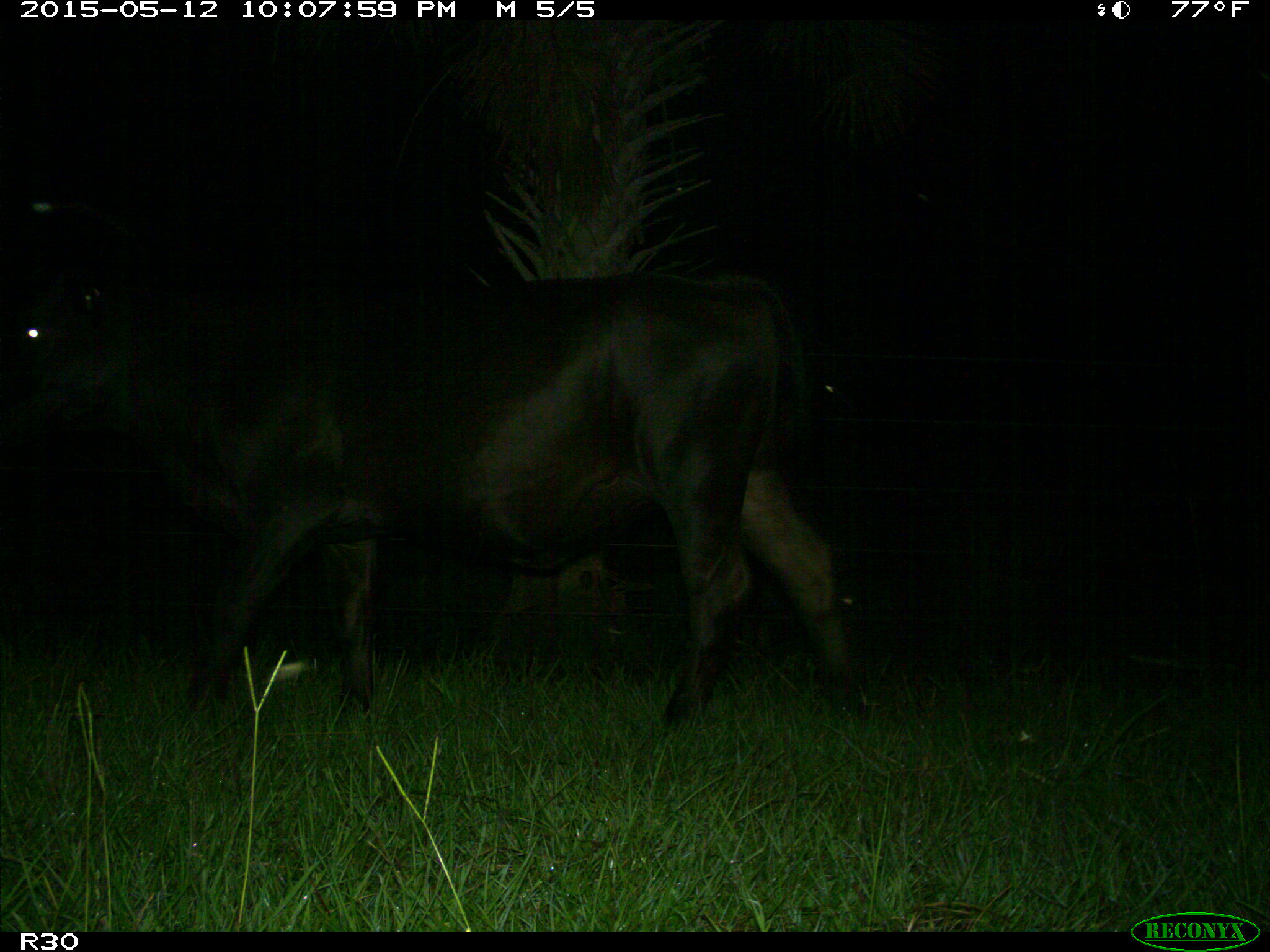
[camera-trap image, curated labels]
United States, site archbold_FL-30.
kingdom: Animalia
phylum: Chordata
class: Mammalia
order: Artiodactyla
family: Bovidae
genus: Bos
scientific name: Bos taurus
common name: domestic cow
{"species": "Bos taurus (domestic cow)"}